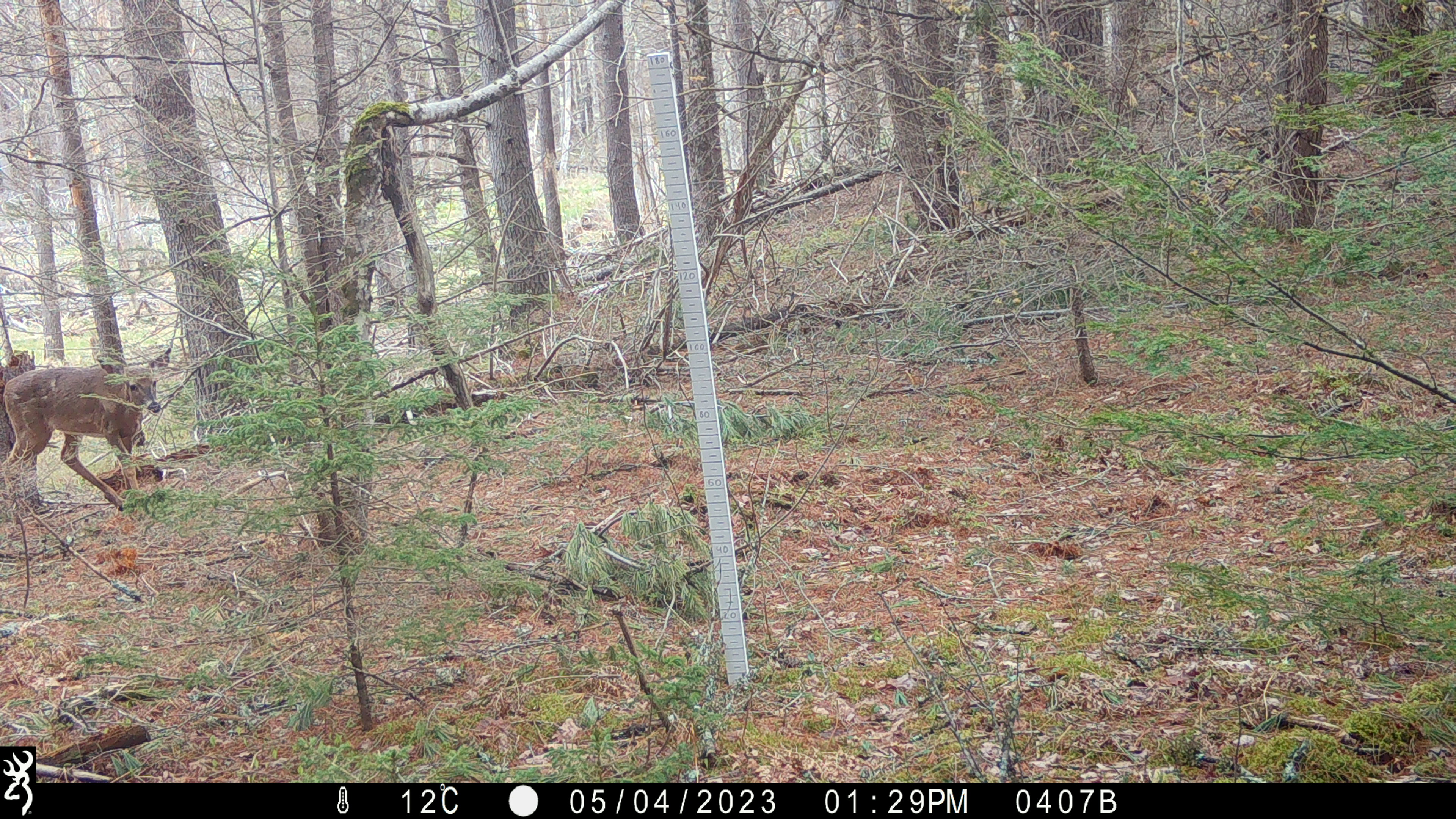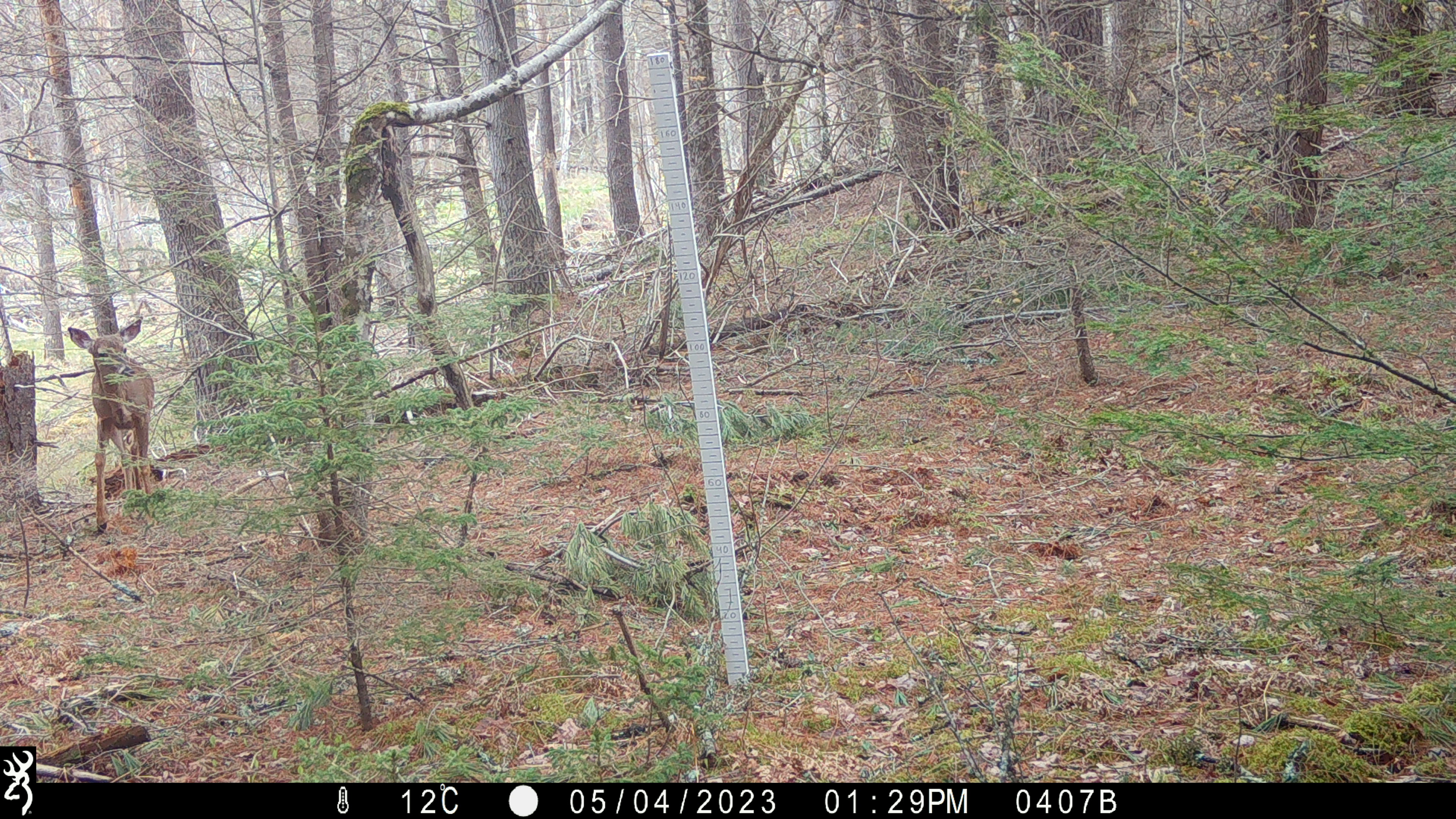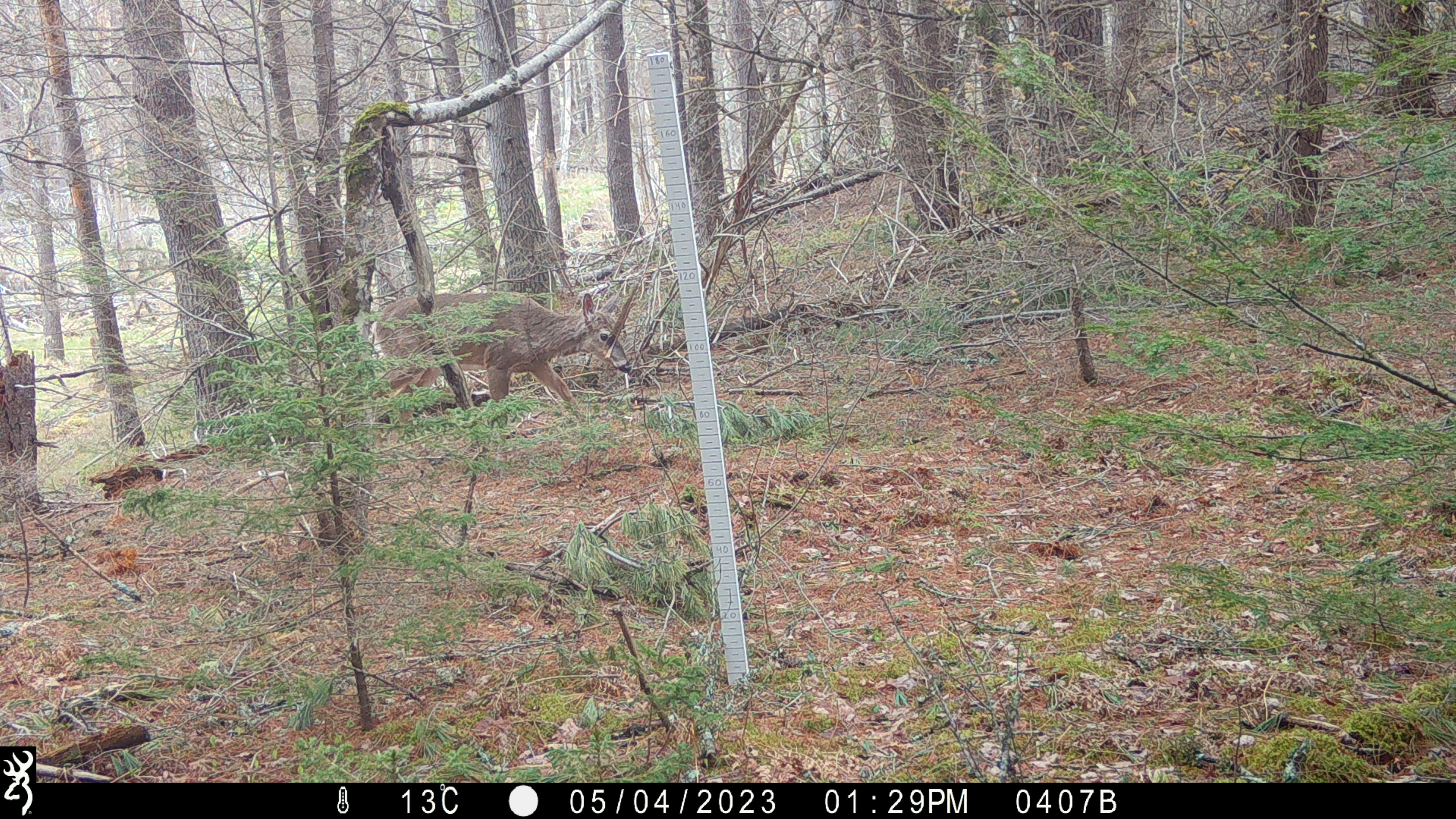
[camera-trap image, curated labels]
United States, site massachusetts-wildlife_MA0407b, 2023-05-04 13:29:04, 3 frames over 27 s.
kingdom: Animalia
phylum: Chordata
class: Mammalia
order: Artiodactyla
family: Cervidae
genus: Odocoileus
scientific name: Odocoileus virginianus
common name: white-tailed deer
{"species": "white-tailed deer (Odocoileus virginianus)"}